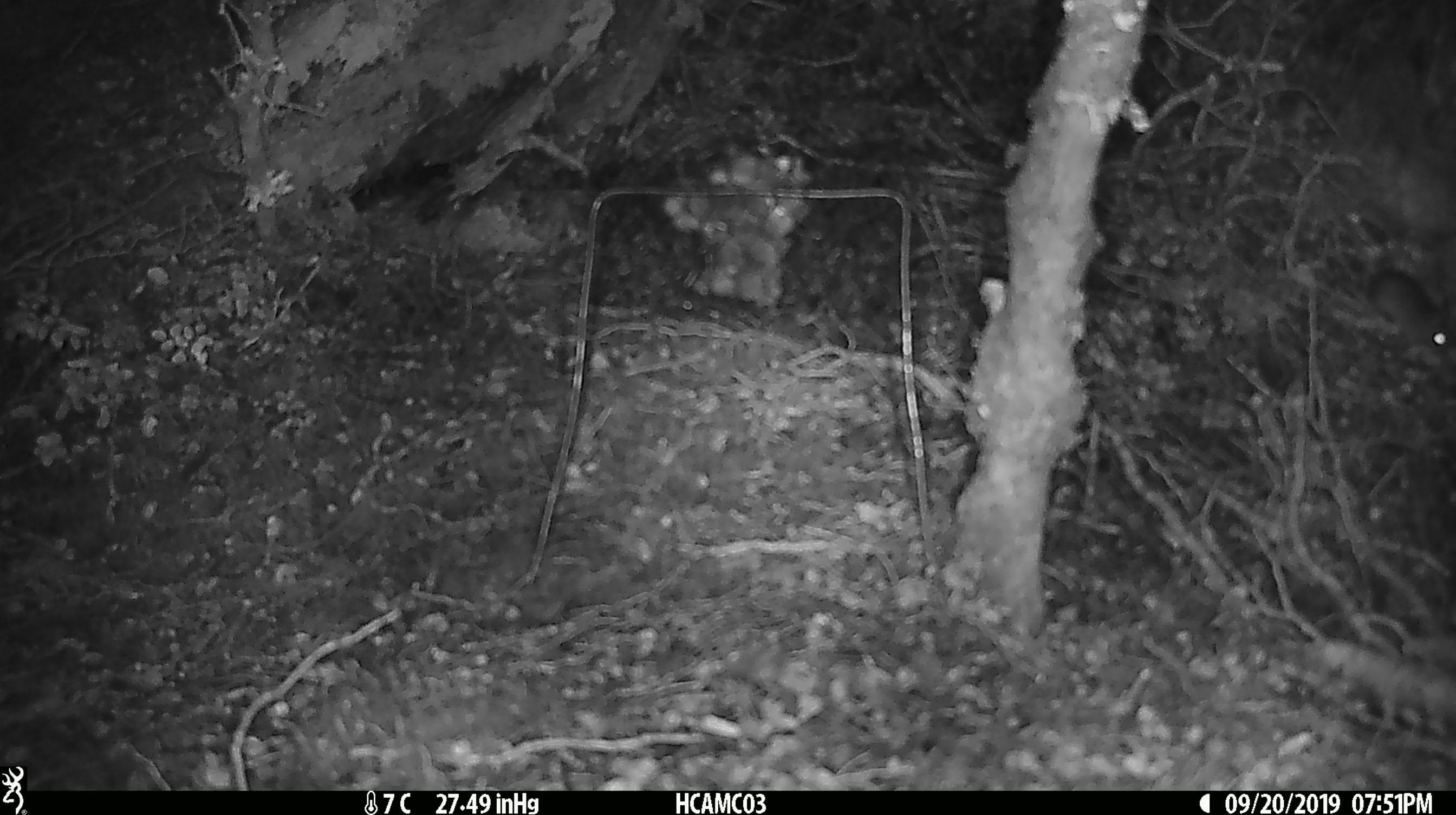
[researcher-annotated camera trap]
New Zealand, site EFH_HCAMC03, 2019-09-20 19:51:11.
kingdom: Animalia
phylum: Chordata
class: Mammalia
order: Rodentia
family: Muridae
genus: Mus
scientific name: Mus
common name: mouse